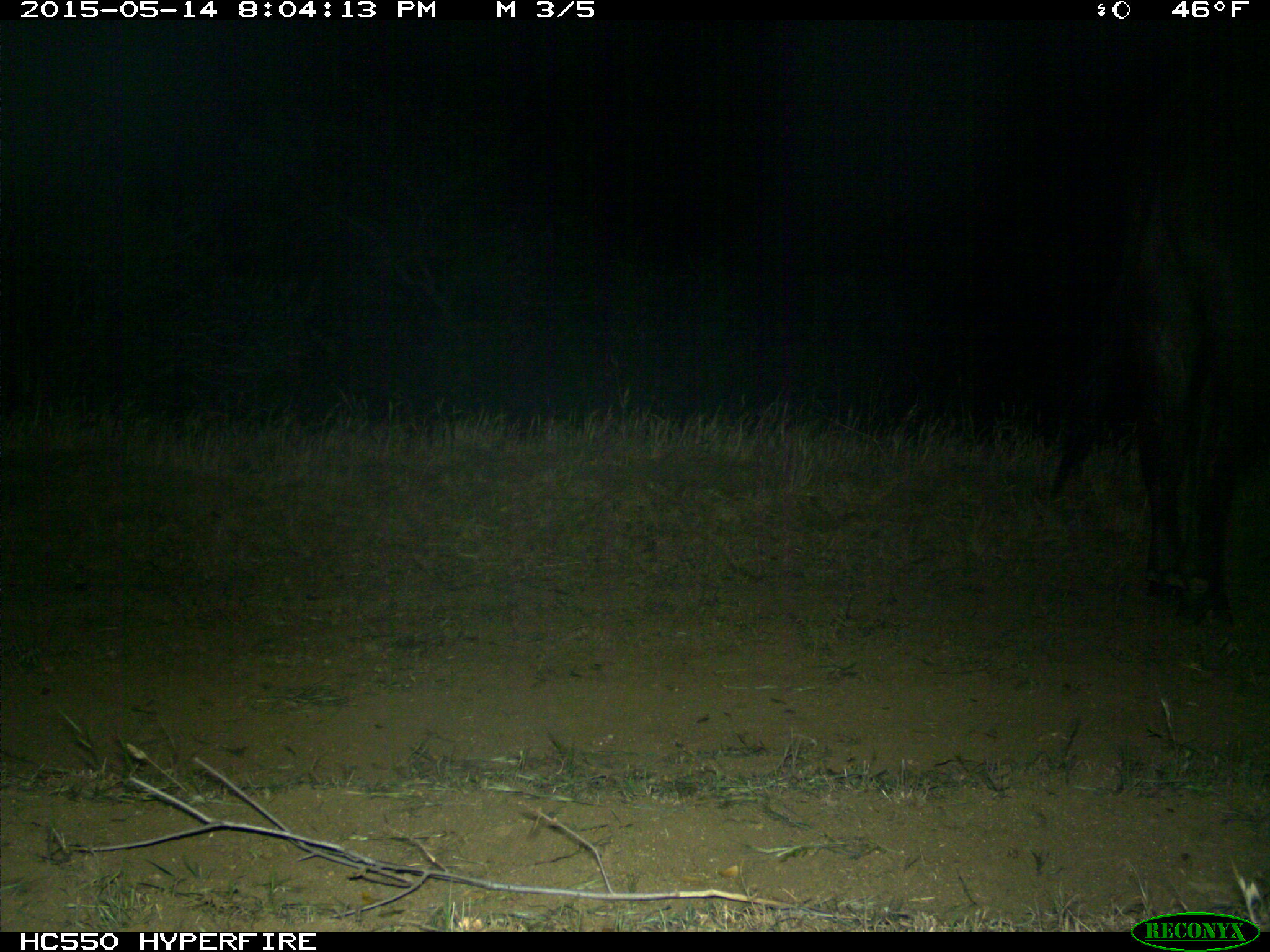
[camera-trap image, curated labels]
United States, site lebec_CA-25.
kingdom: Animalia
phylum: Chordata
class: Mammalia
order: Artiodactyla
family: Bovidae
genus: Bos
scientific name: Bos taurus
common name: domestic cow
Bos taurus (domestic cow).